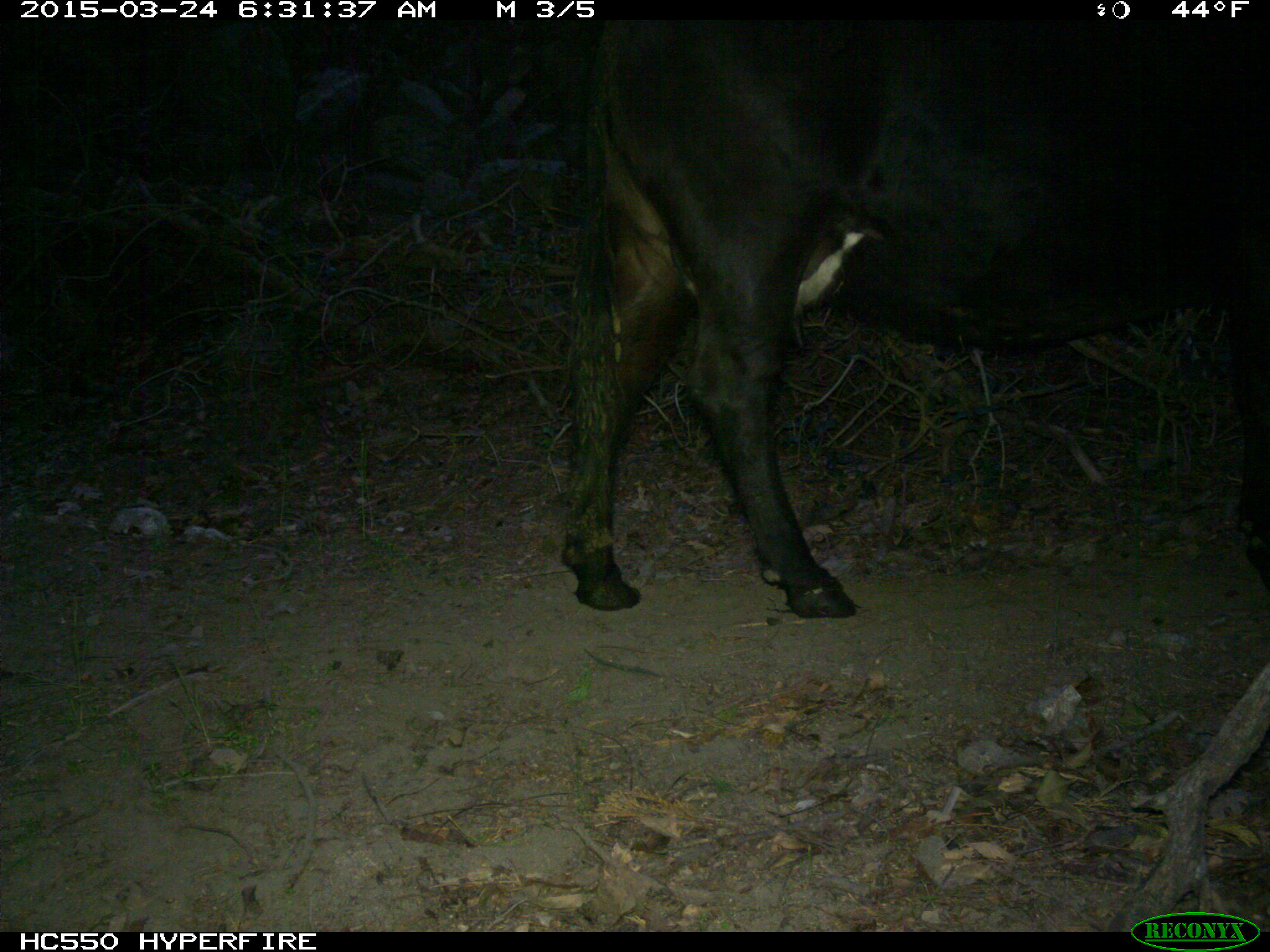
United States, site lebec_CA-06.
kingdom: Animalia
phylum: Chordata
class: Mammalia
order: Artiodactyla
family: Bovidae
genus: Bos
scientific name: Bos taurus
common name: domestic cow